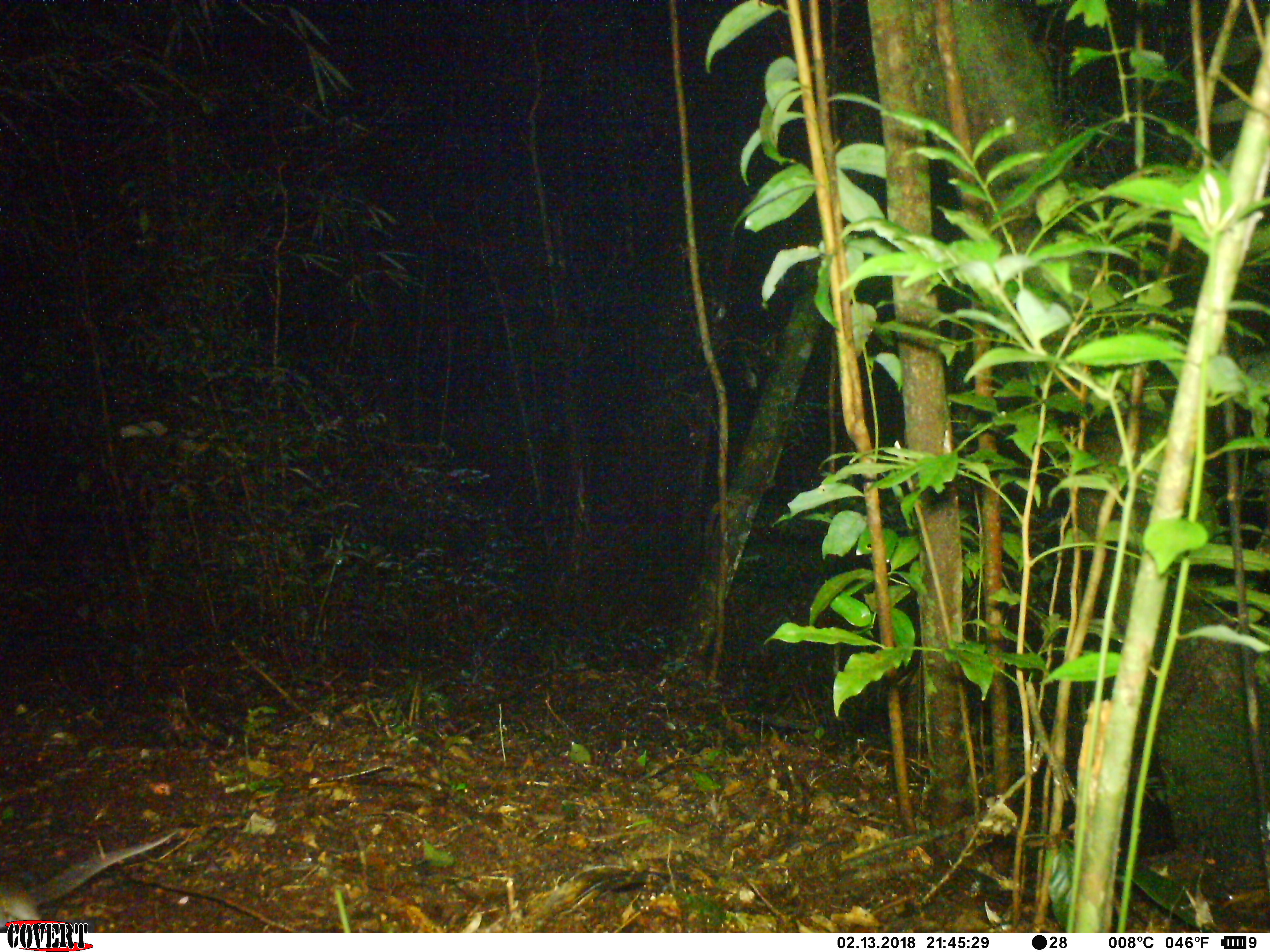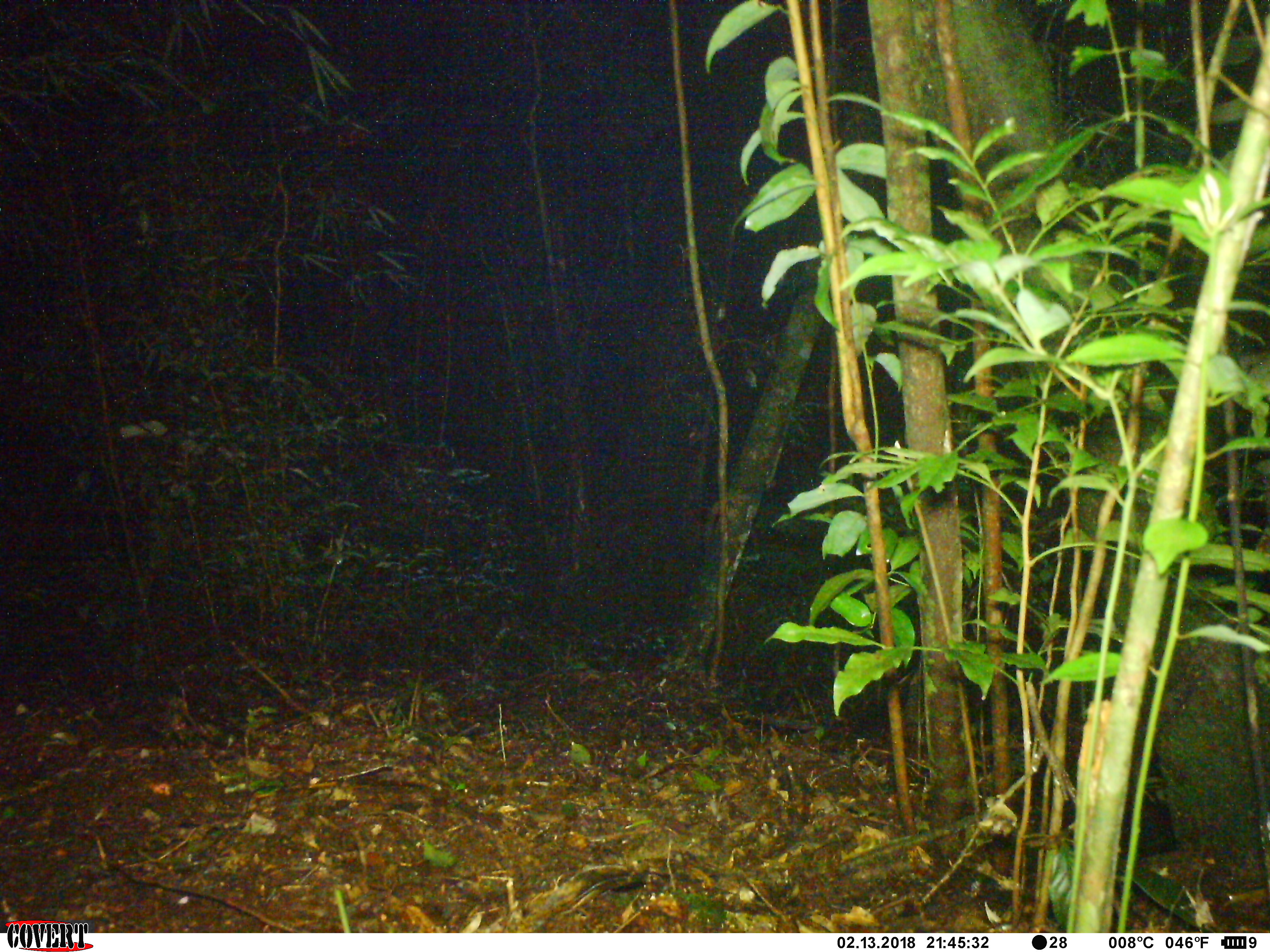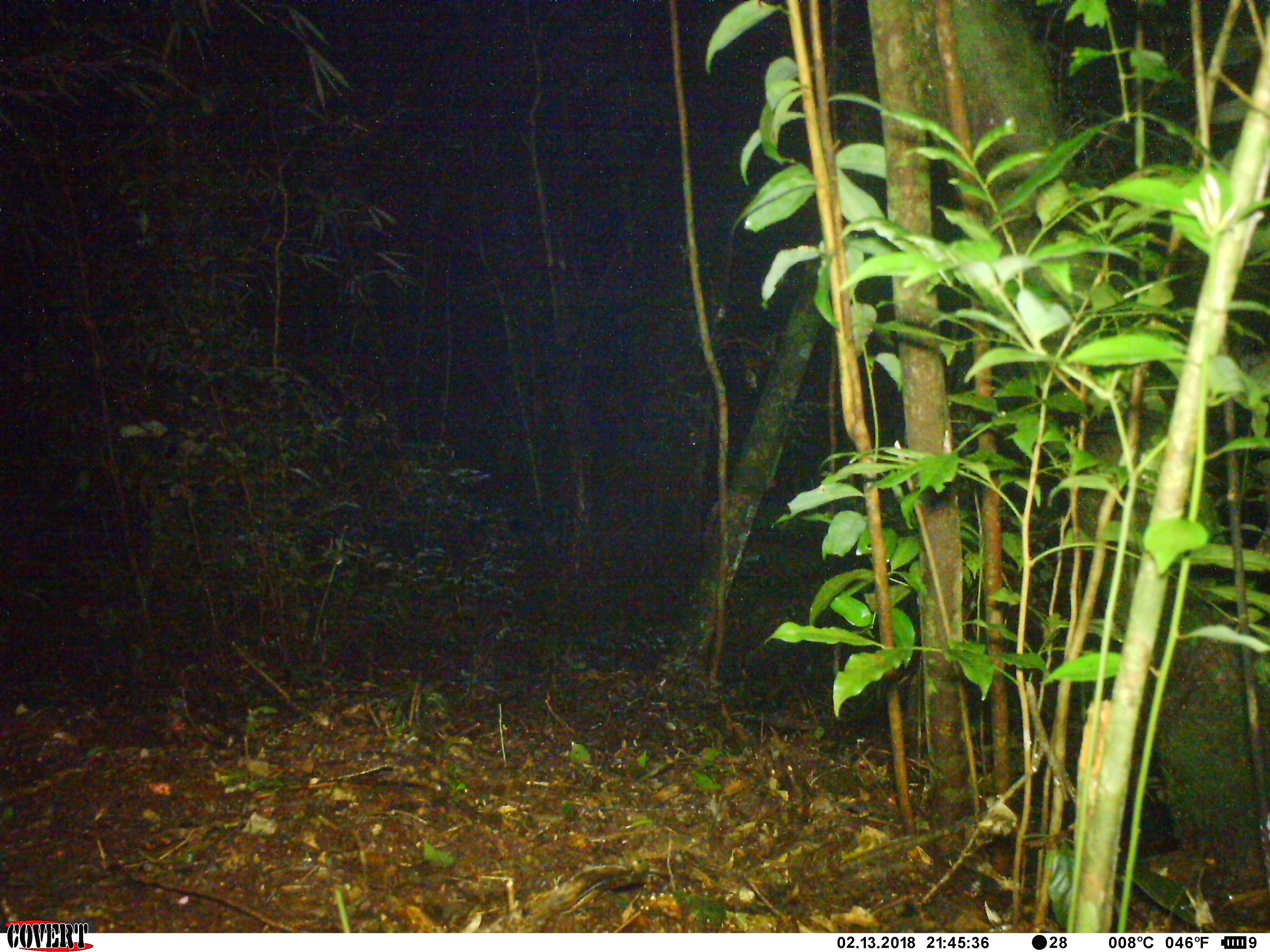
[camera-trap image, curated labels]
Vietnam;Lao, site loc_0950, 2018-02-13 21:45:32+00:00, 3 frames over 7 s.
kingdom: Animalia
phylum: Chordata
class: Mammalia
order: Rodentia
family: Muridae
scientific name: Muridae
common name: old-world mice and rats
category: unidentified murid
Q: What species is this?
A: Unidentified murid (old-world mice and rats) (Muridae).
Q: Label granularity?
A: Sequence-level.